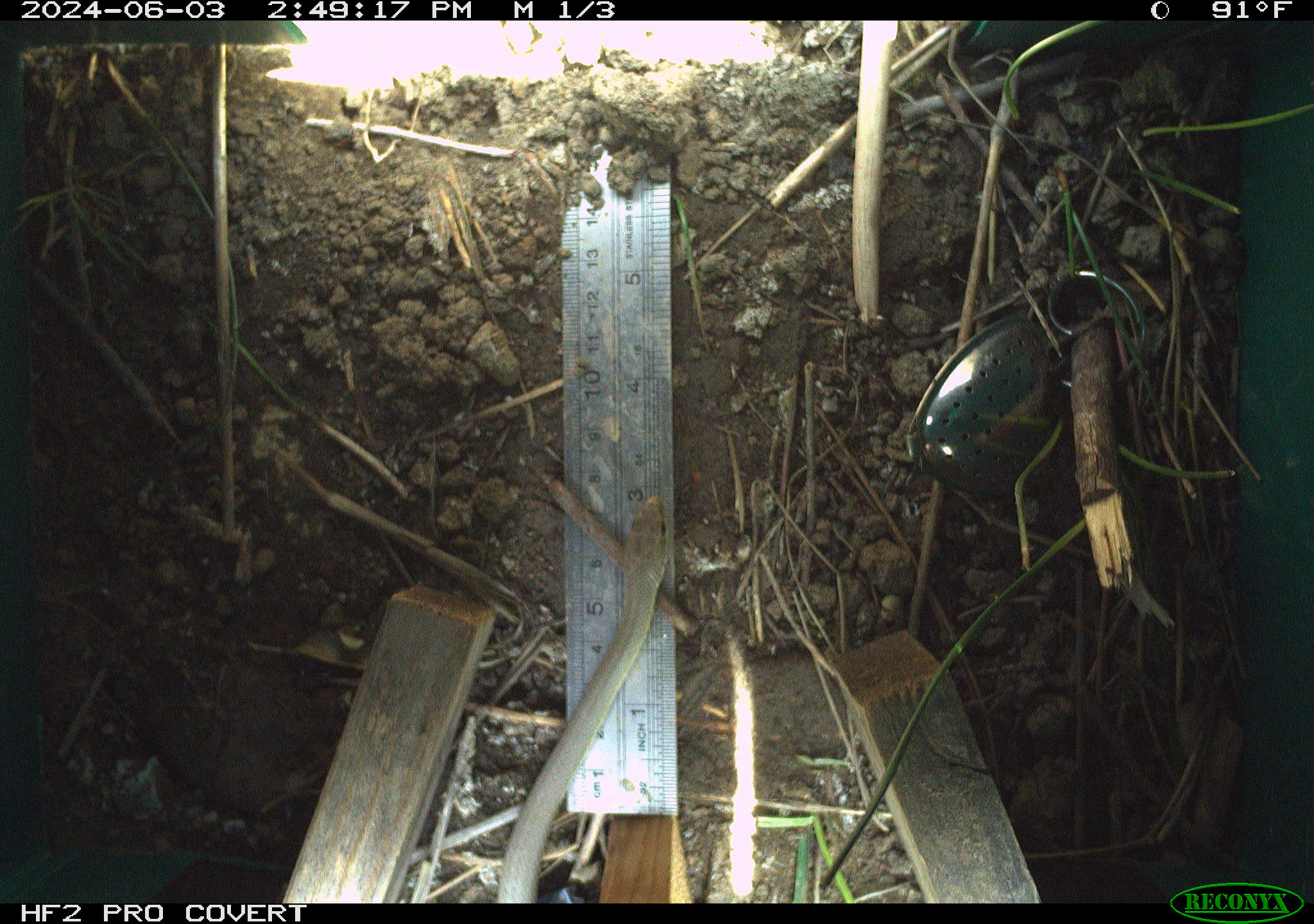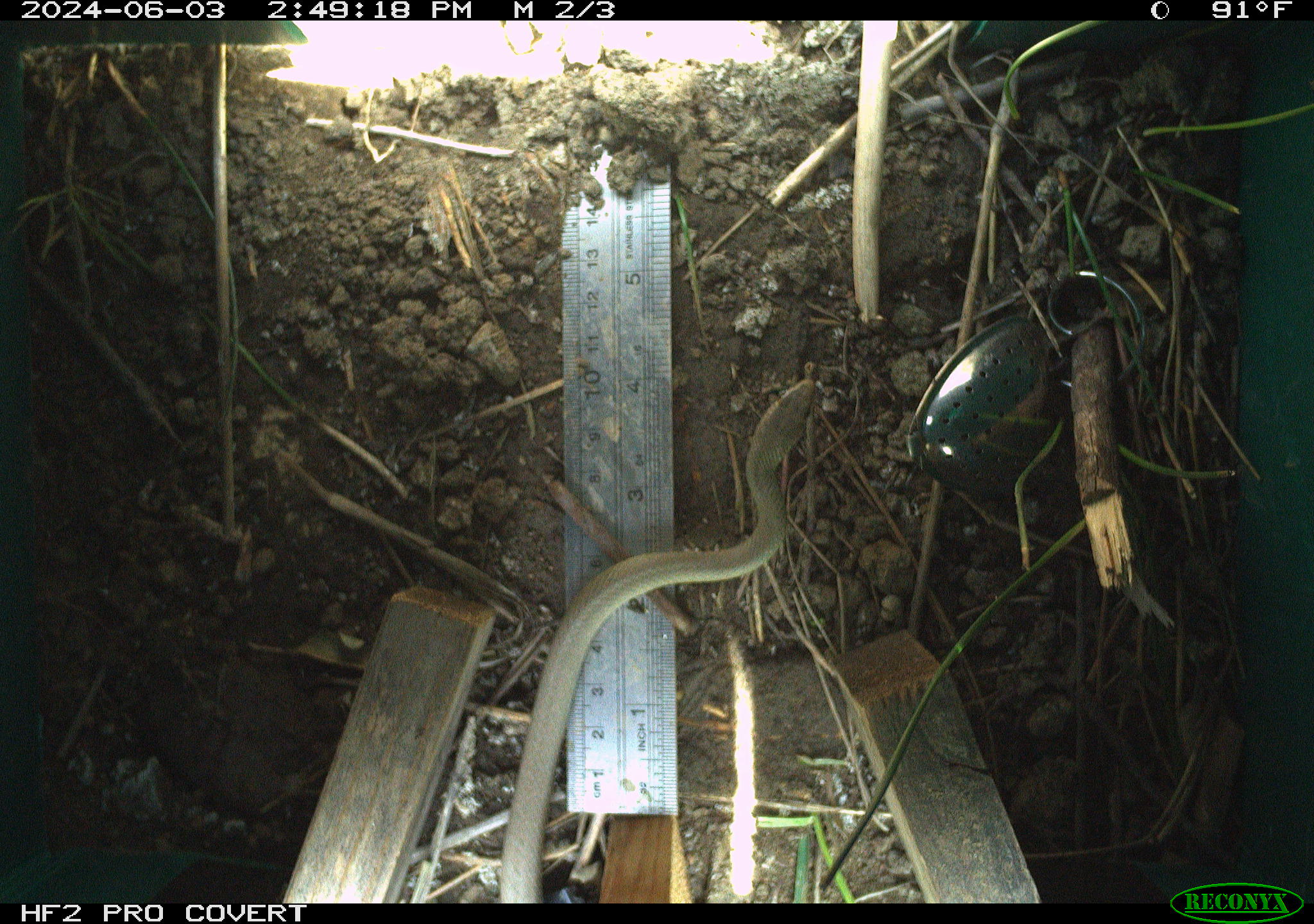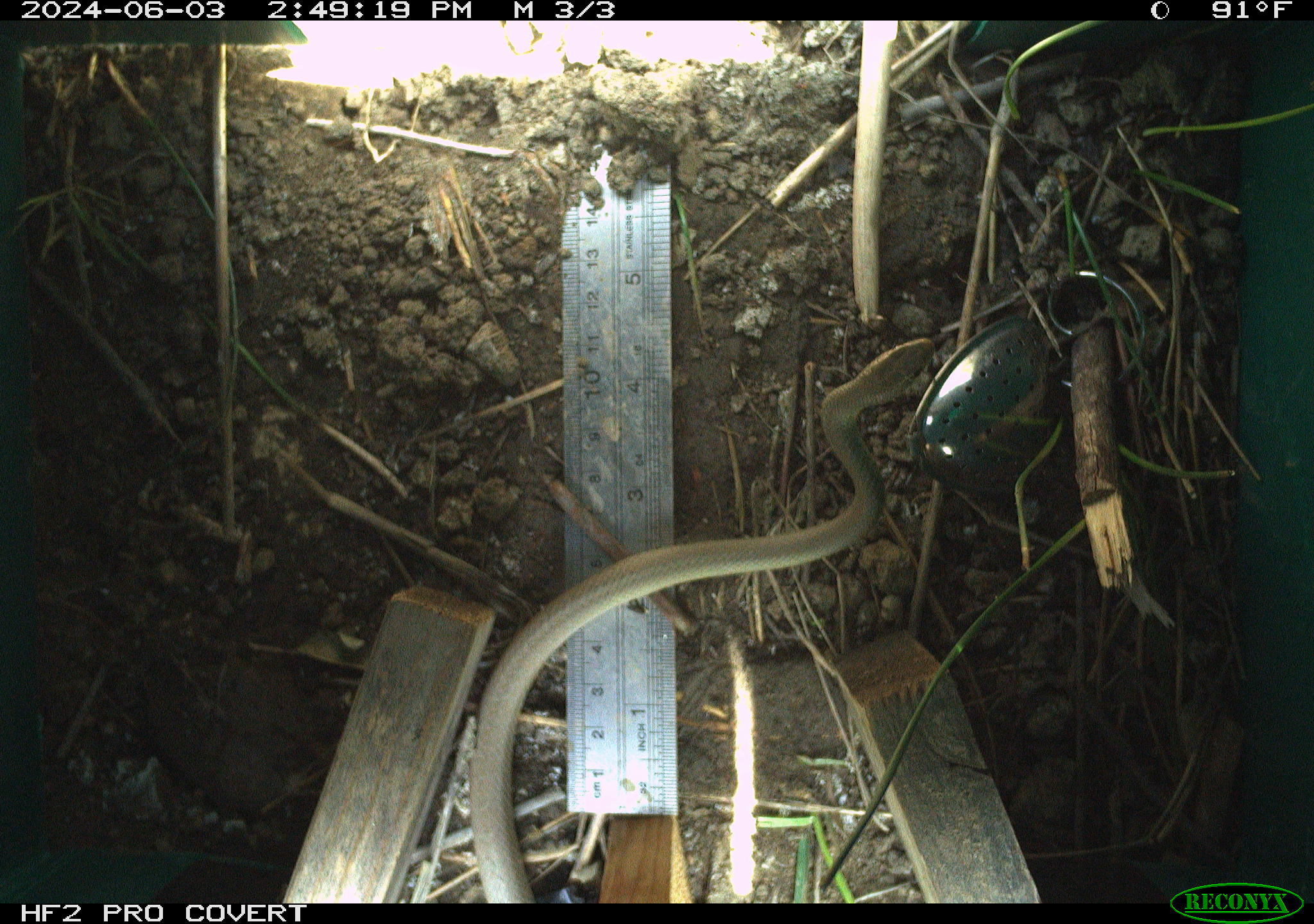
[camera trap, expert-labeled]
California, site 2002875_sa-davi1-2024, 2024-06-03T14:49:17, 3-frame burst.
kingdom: Animalia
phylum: Chordata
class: Reptilia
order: Squamata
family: Colubridae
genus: Coluber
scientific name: Coluber constrictor mormon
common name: western yellow-bellied racer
Western yellow-bellied racer (Coluber constrictor mormon).